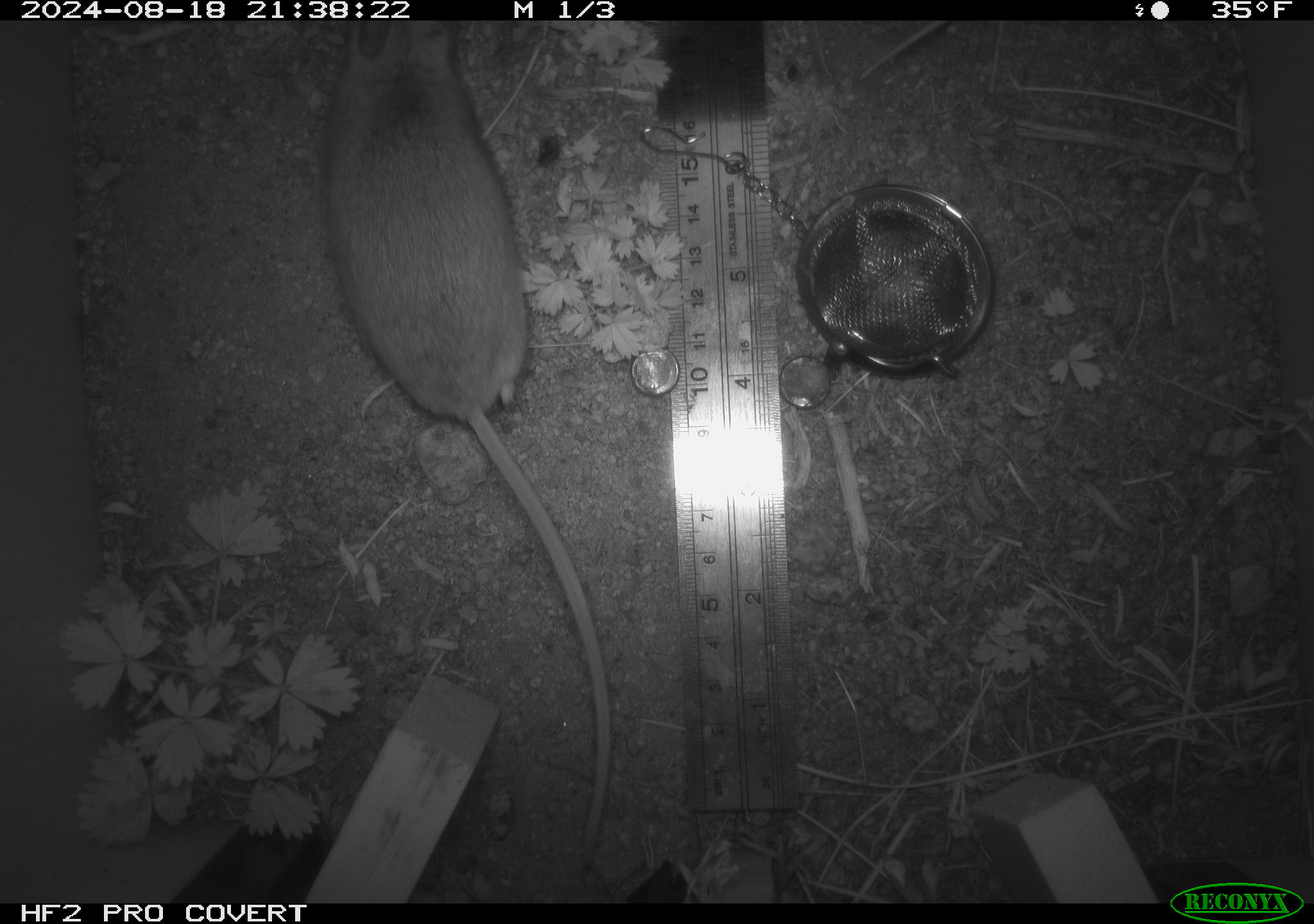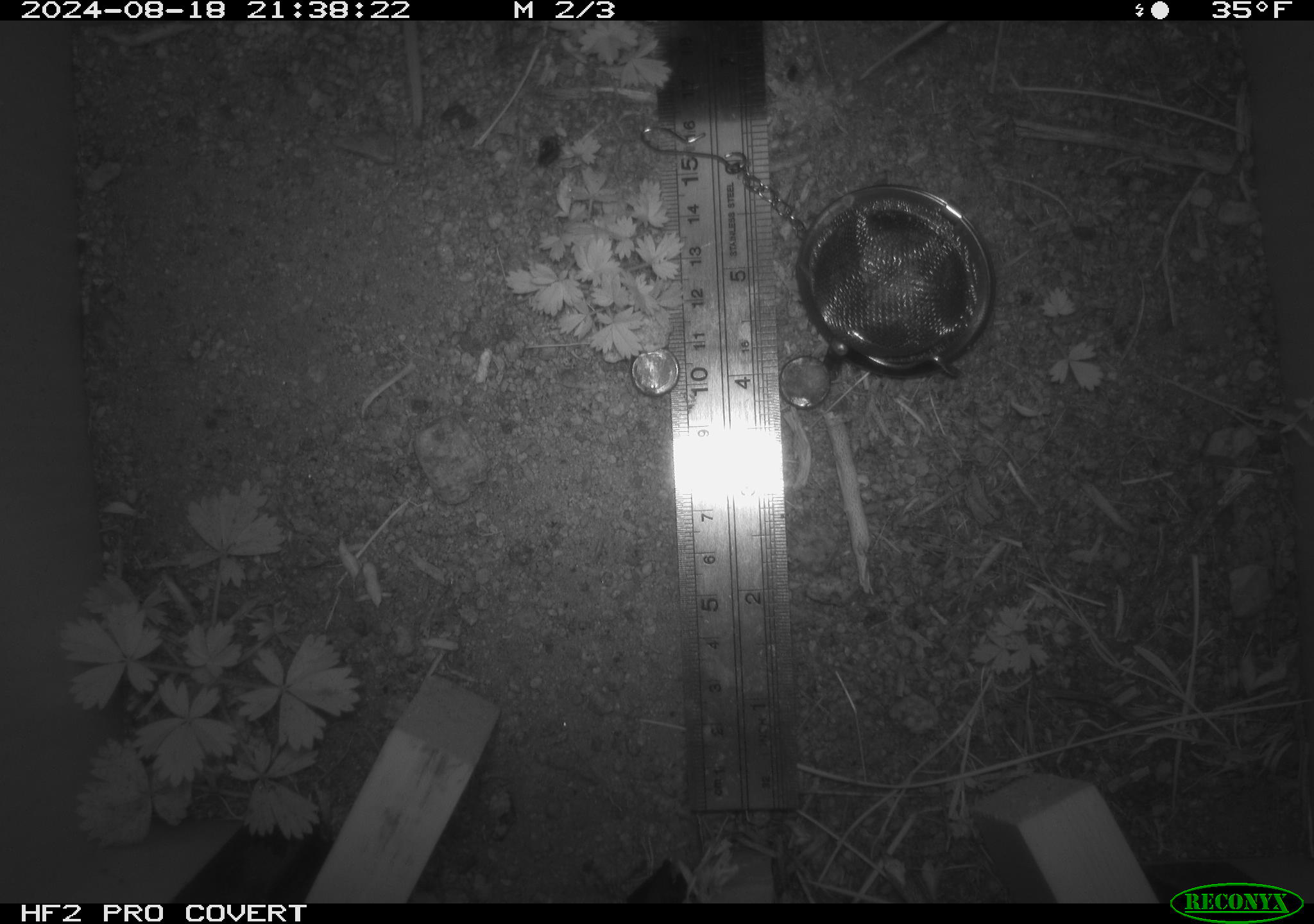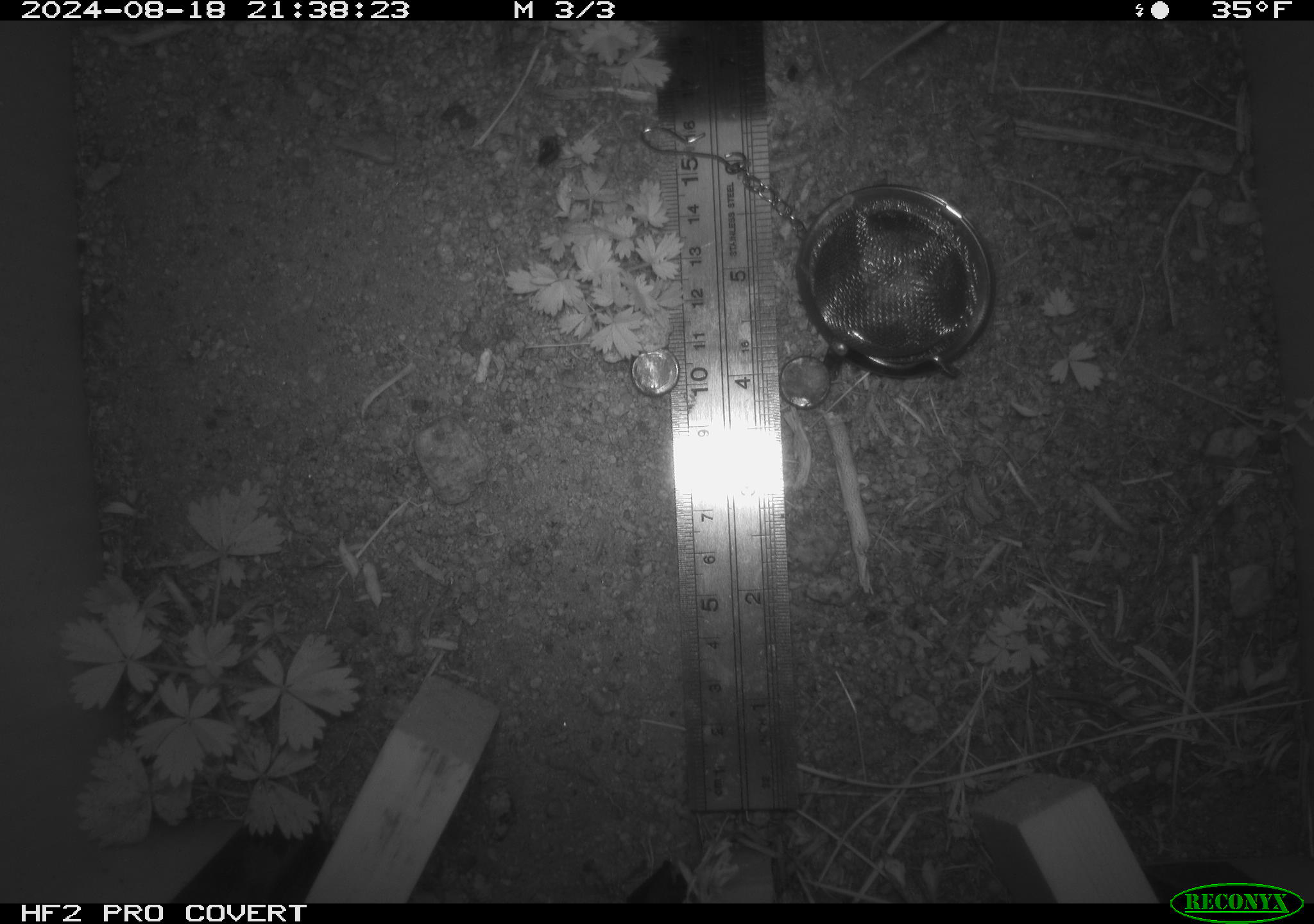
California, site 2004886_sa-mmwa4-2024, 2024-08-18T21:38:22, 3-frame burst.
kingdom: Animalia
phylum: Chordata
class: Mammalia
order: Rodentia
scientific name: Rodentia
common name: mouse species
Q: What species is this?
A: Mouse species (Rodentia).